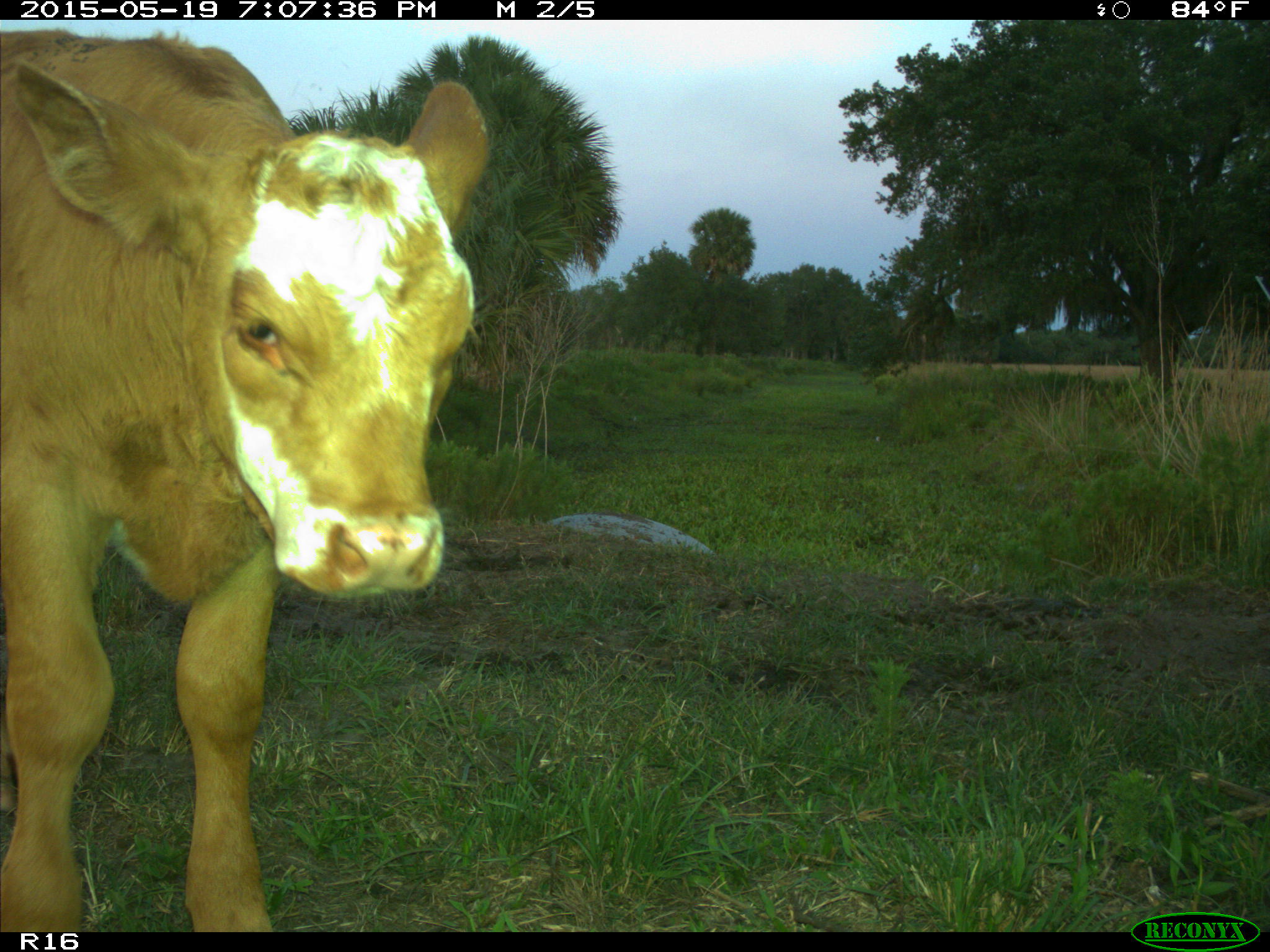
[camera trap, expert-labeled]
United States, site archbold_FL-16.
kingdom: Animalia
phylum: Chordata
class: Mammalia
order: Artiodactyla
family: Bovidae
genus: Bos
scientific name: Bos taurus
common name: domestic cow